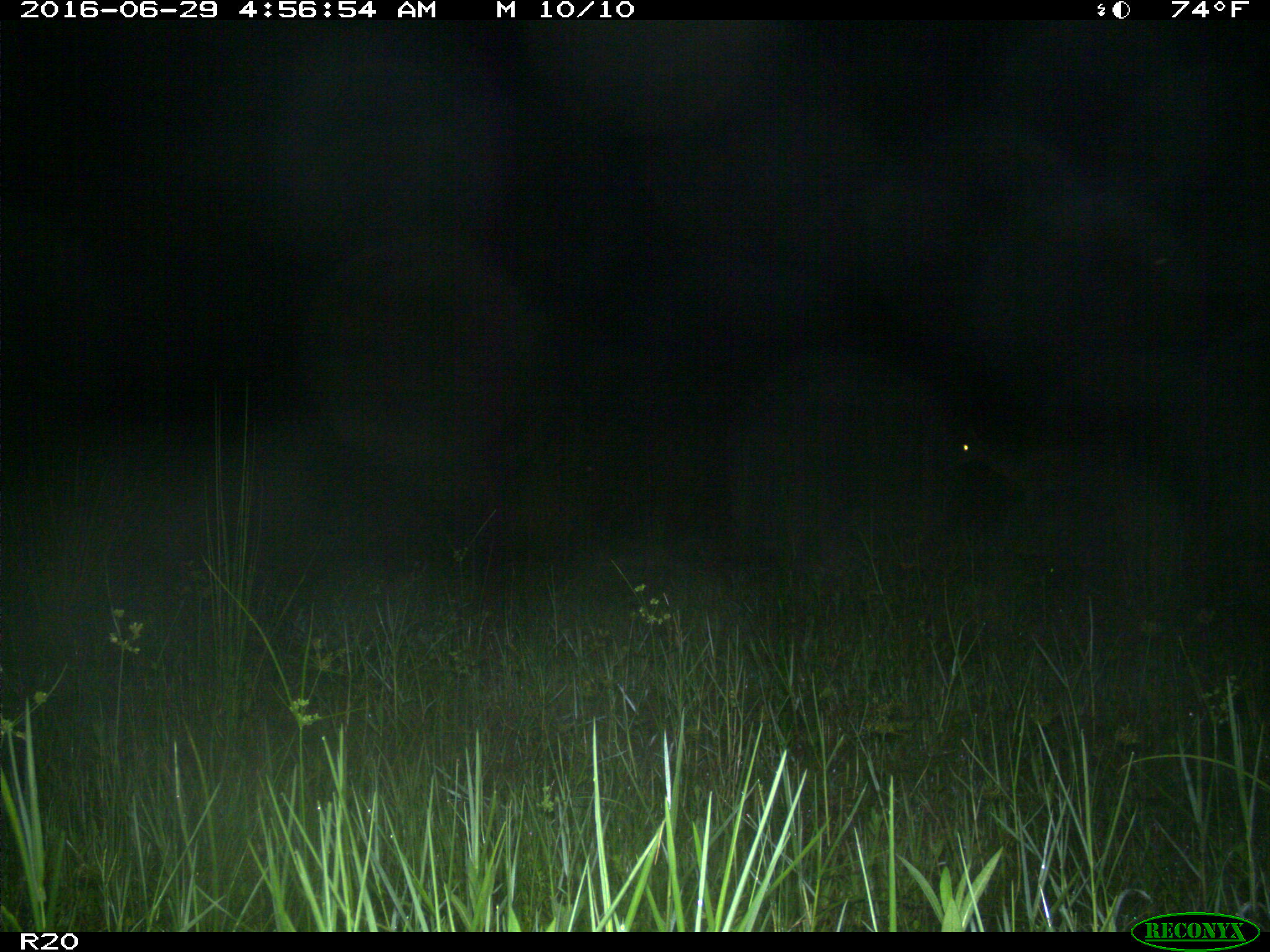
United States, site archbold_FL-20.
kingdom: Animalia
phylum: Chordata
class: Mammalia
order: Artiodactyla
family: Cervidae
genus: Odocoileus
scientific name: Odocoileus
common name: deer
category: unidentified deer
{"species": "unidentified deer (deer) (Odocoileus)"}